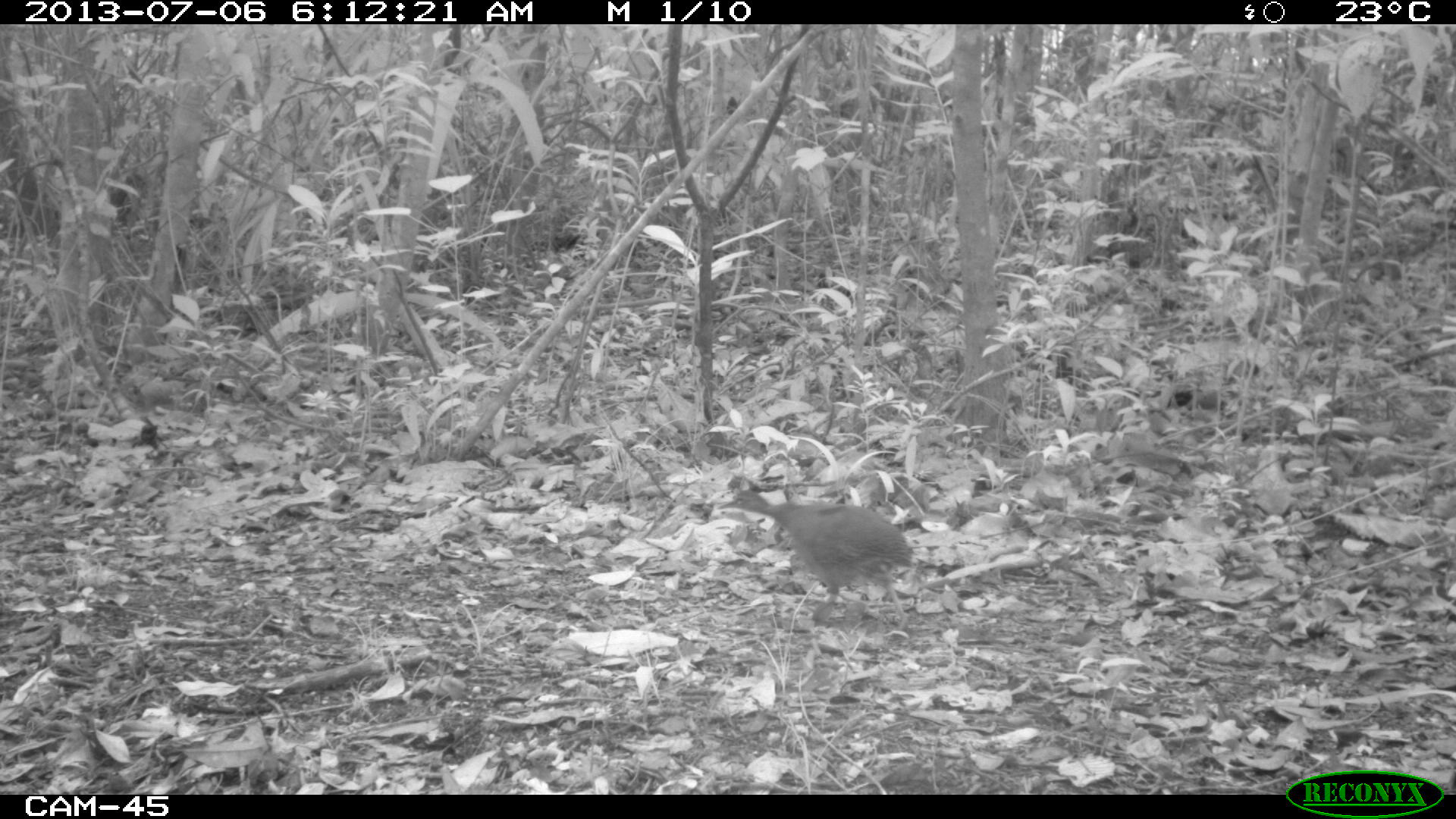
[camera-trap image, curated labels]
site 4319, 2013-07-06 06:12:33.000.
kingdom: Animalia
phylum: Chordata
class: Aves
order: Tinamiformes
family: Tinamidae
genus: Tinamus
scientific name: Tinamus major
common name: great tinamou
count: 1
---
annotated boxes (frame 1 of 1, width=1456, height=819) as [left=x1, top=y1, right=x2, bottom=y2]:
tinamus major: [left=714, top=483, right=921, bottom=615]